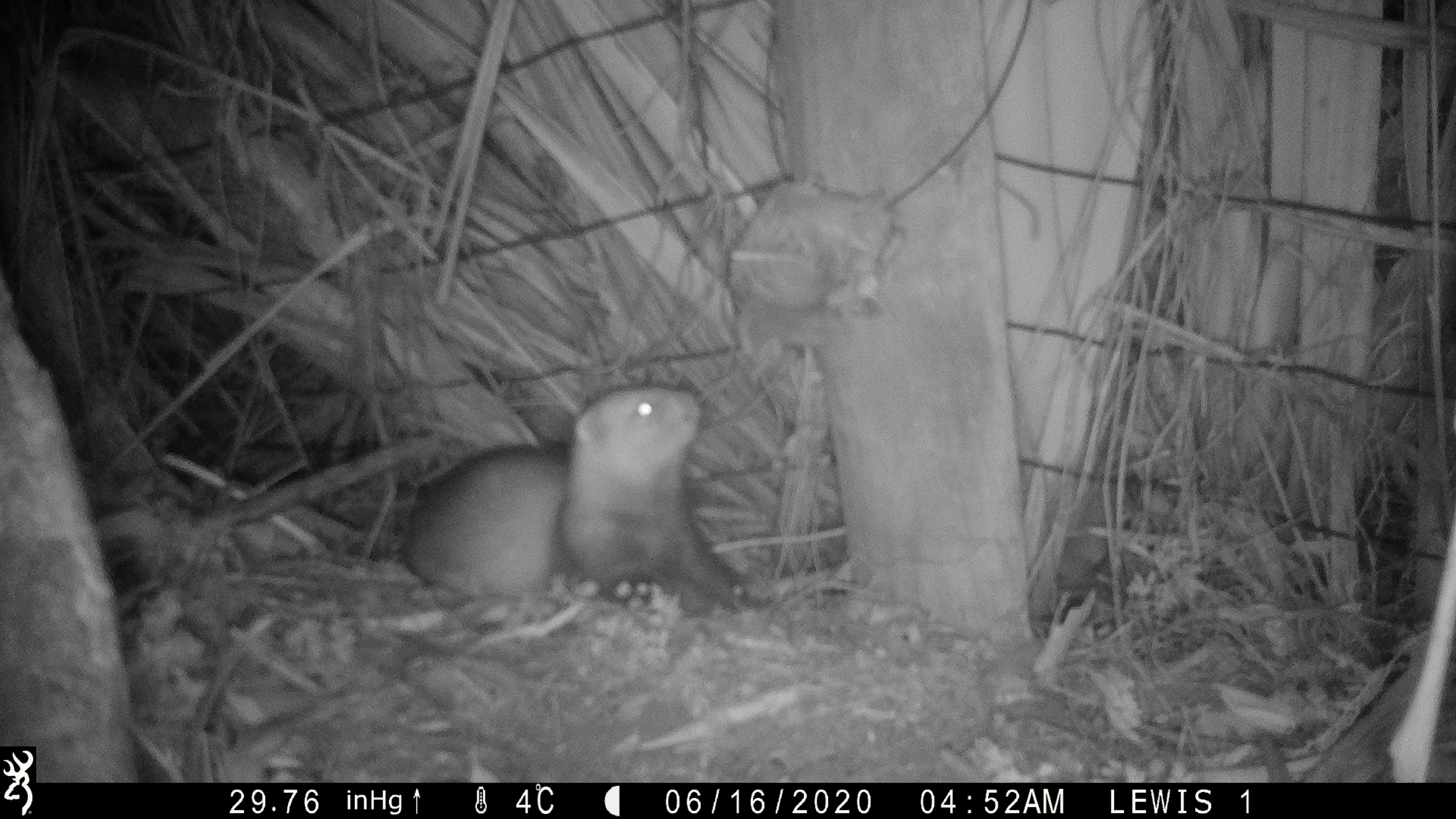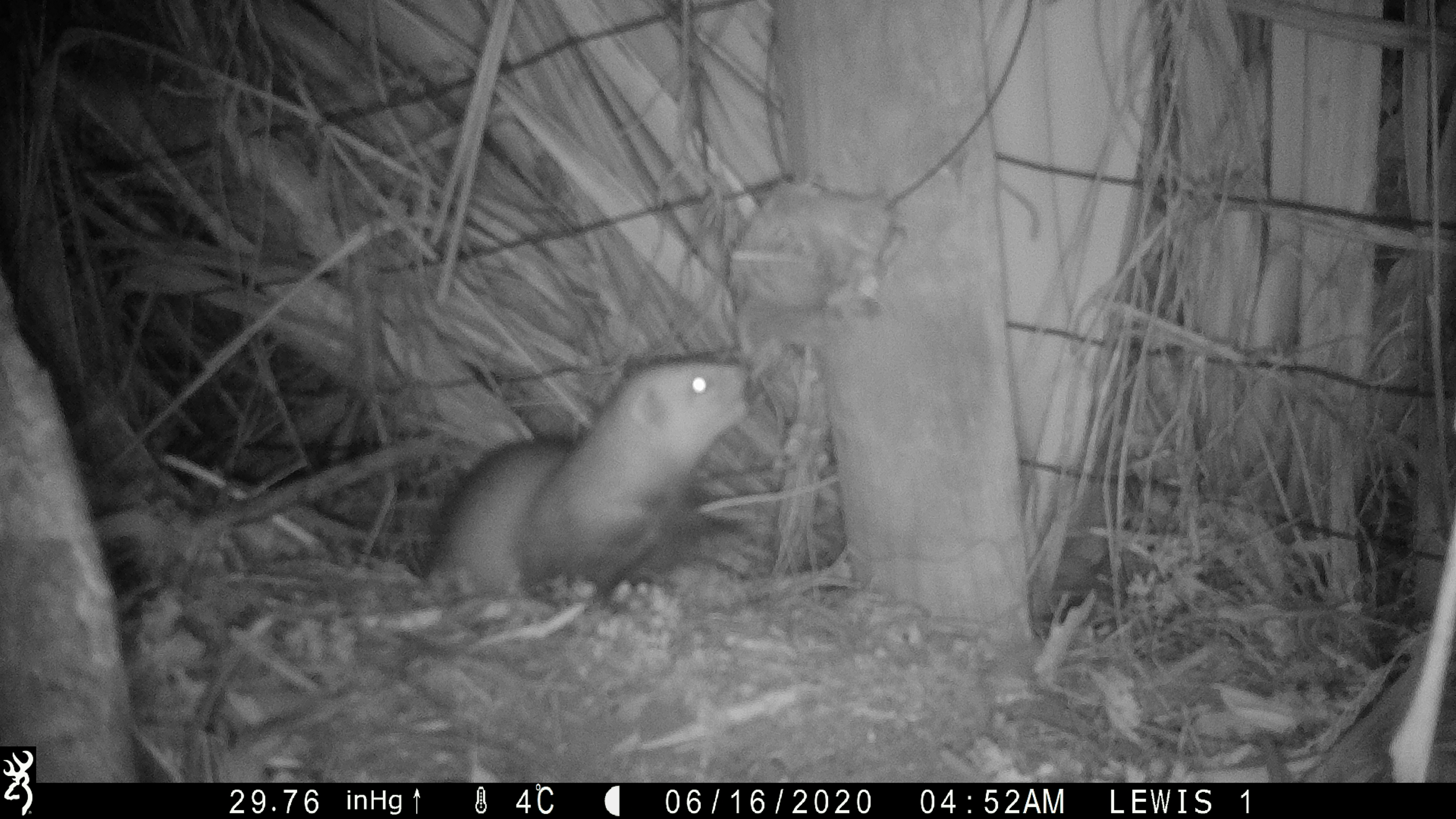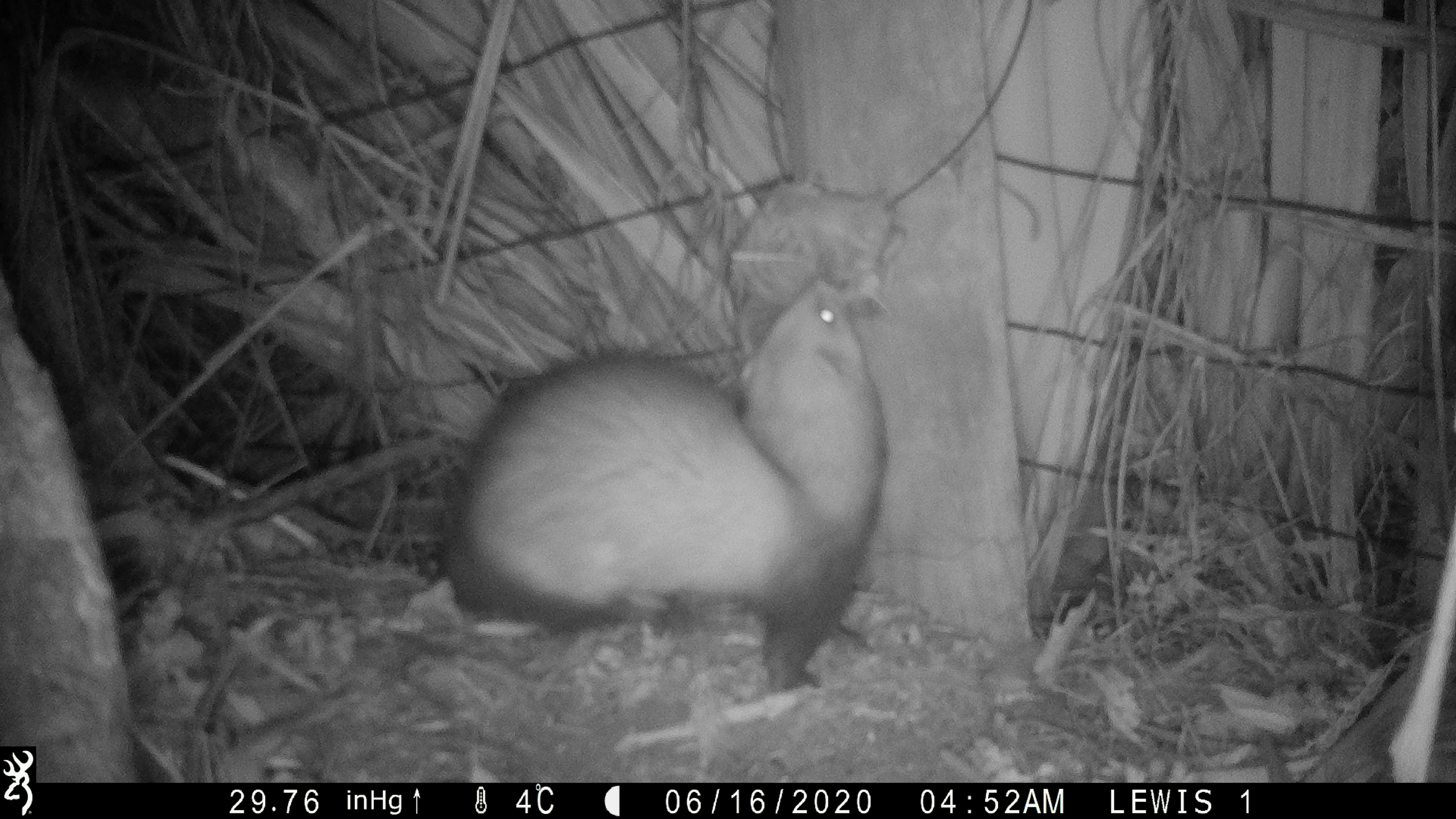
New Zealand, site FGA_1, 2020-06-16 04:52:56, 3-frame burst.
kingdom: Animalia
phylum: Chordata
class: Mammalia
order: Carnivora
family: Mustelidae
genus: Mustela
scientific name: Mustela furo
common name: ferret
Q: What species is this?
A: Ferret (Mustela furo).